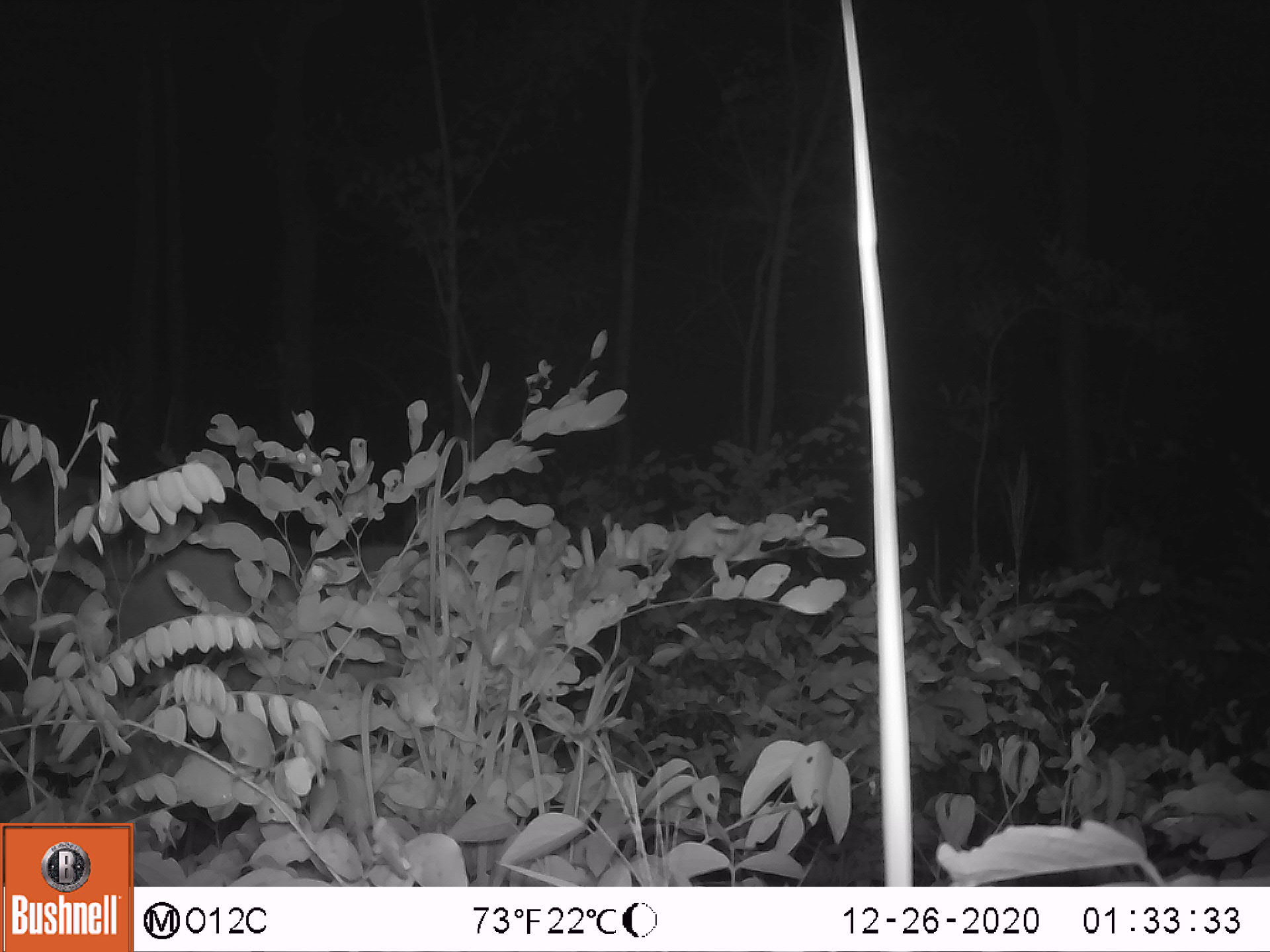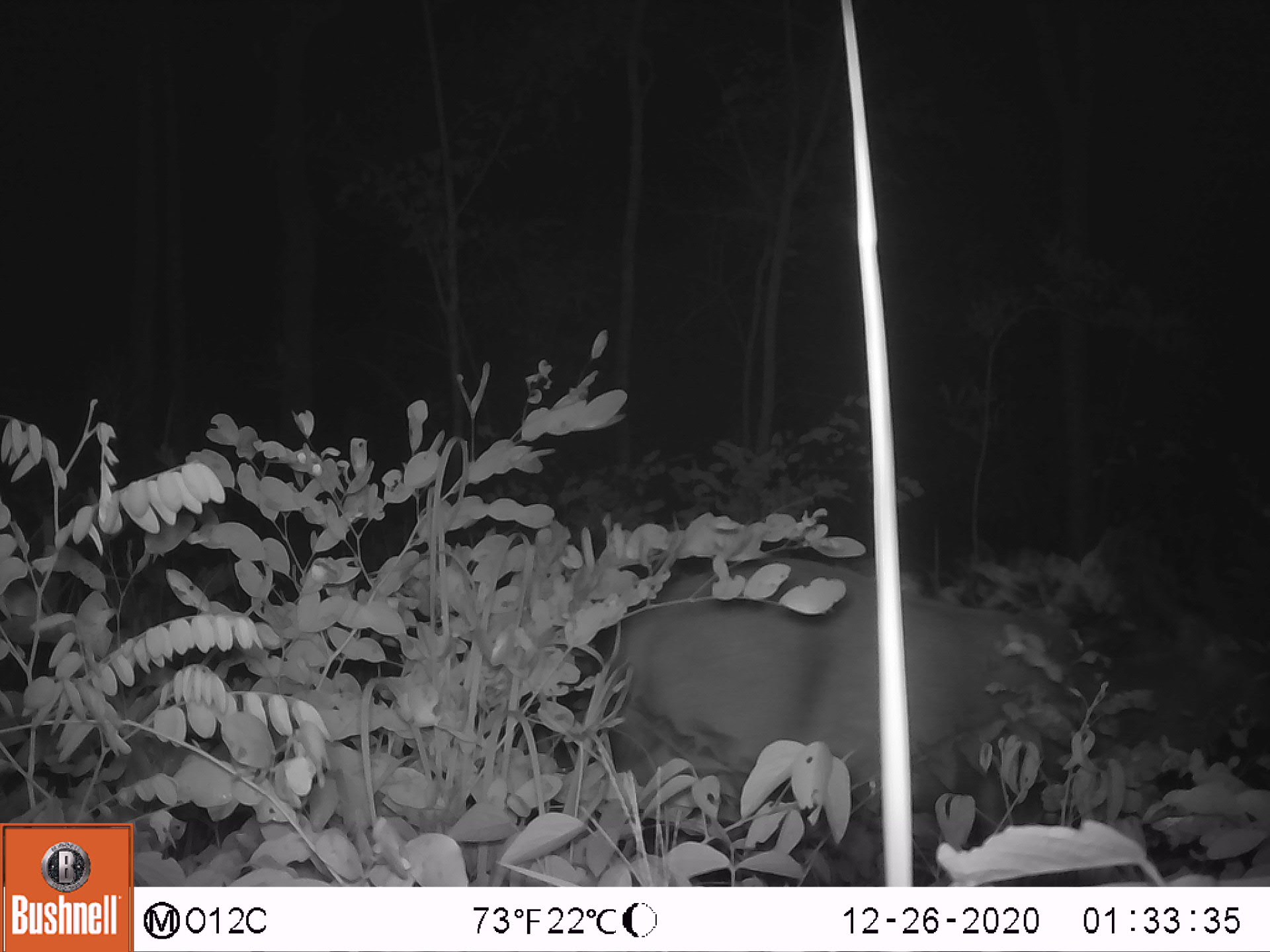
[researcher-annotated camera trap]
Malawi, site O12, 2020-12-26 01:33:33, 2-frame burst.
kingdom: Animalia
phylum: Chordata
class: Mammalia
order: Artiodactyla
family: Bovidae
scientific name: Antilopinae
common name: small antelope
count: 1